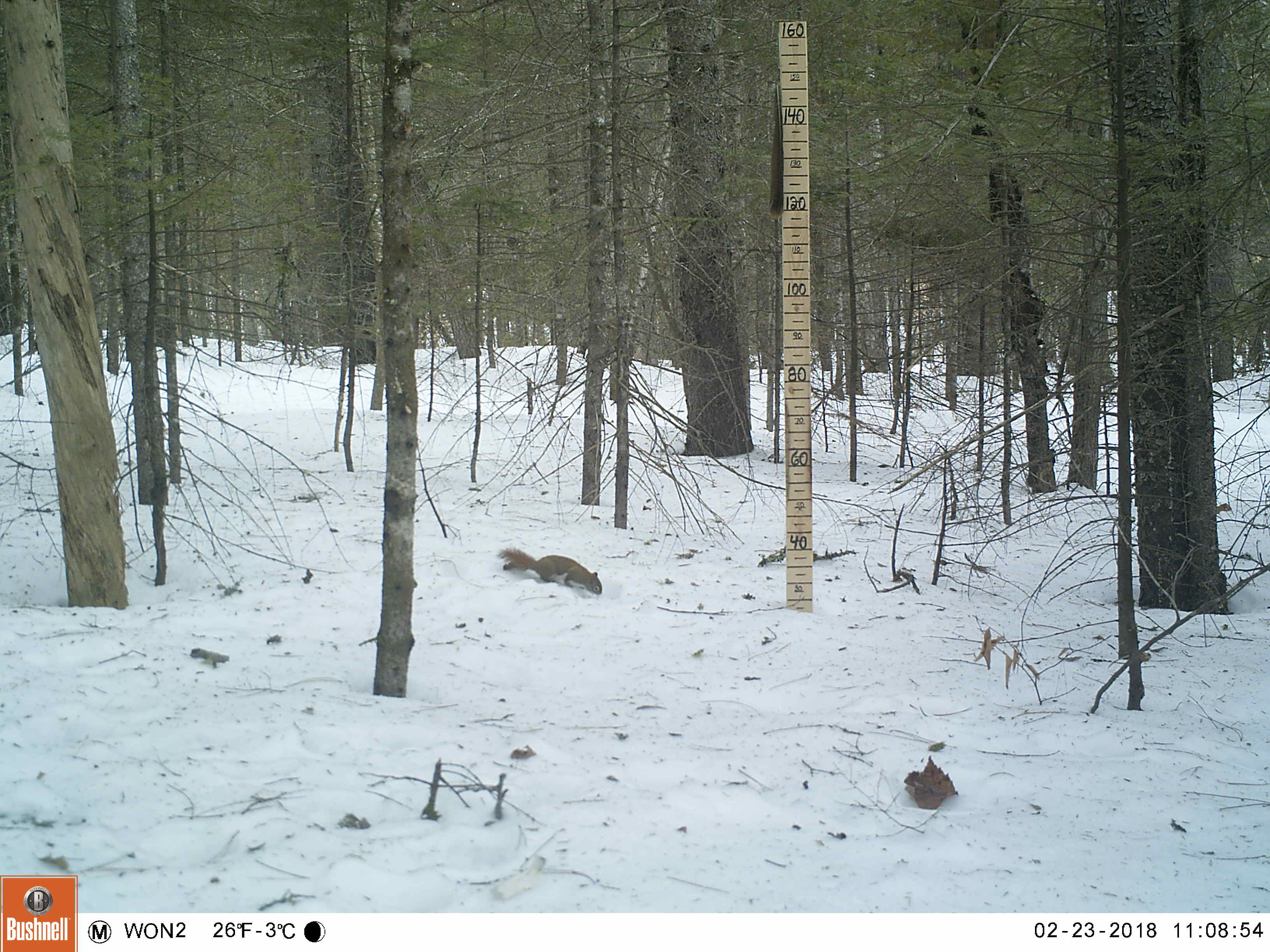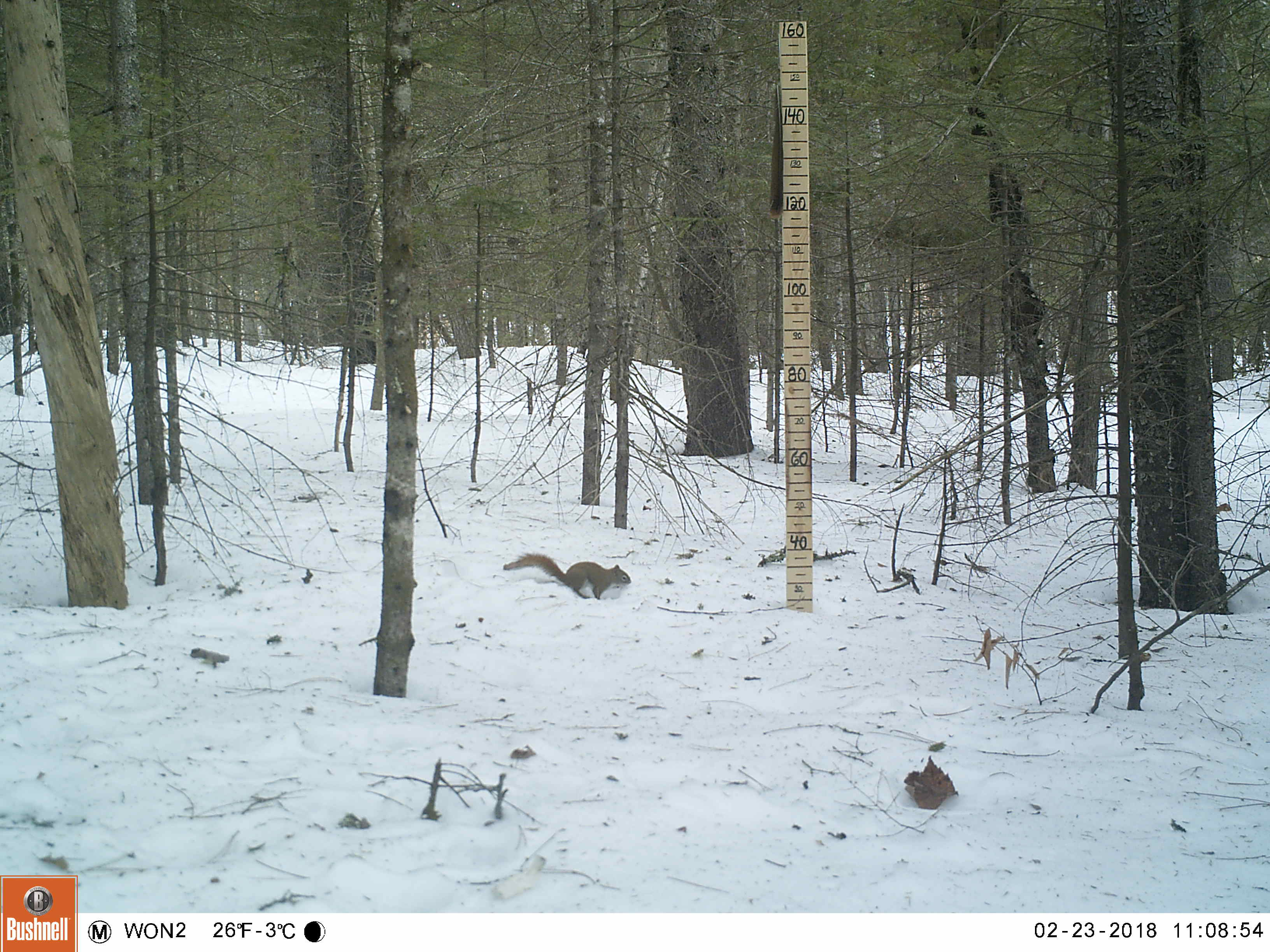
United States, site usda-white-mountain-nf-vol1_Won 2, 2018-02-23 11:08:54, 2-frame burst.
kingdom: Animalia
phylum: Chordata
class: Mammalia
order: Rodentia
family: Sciuridae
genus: Tamiasciurus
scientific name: Tamiasciurus hudsonicus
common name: red squirrel